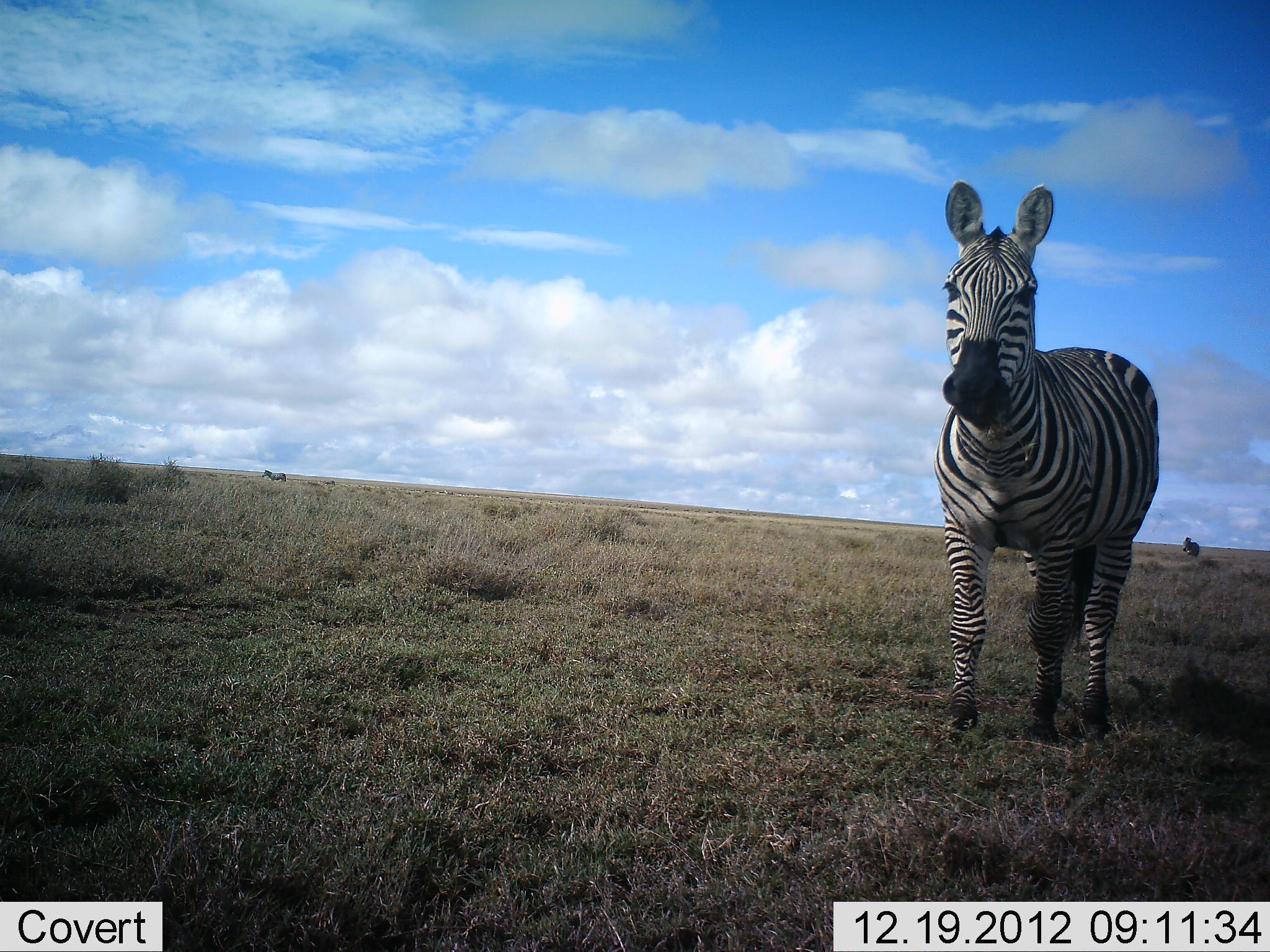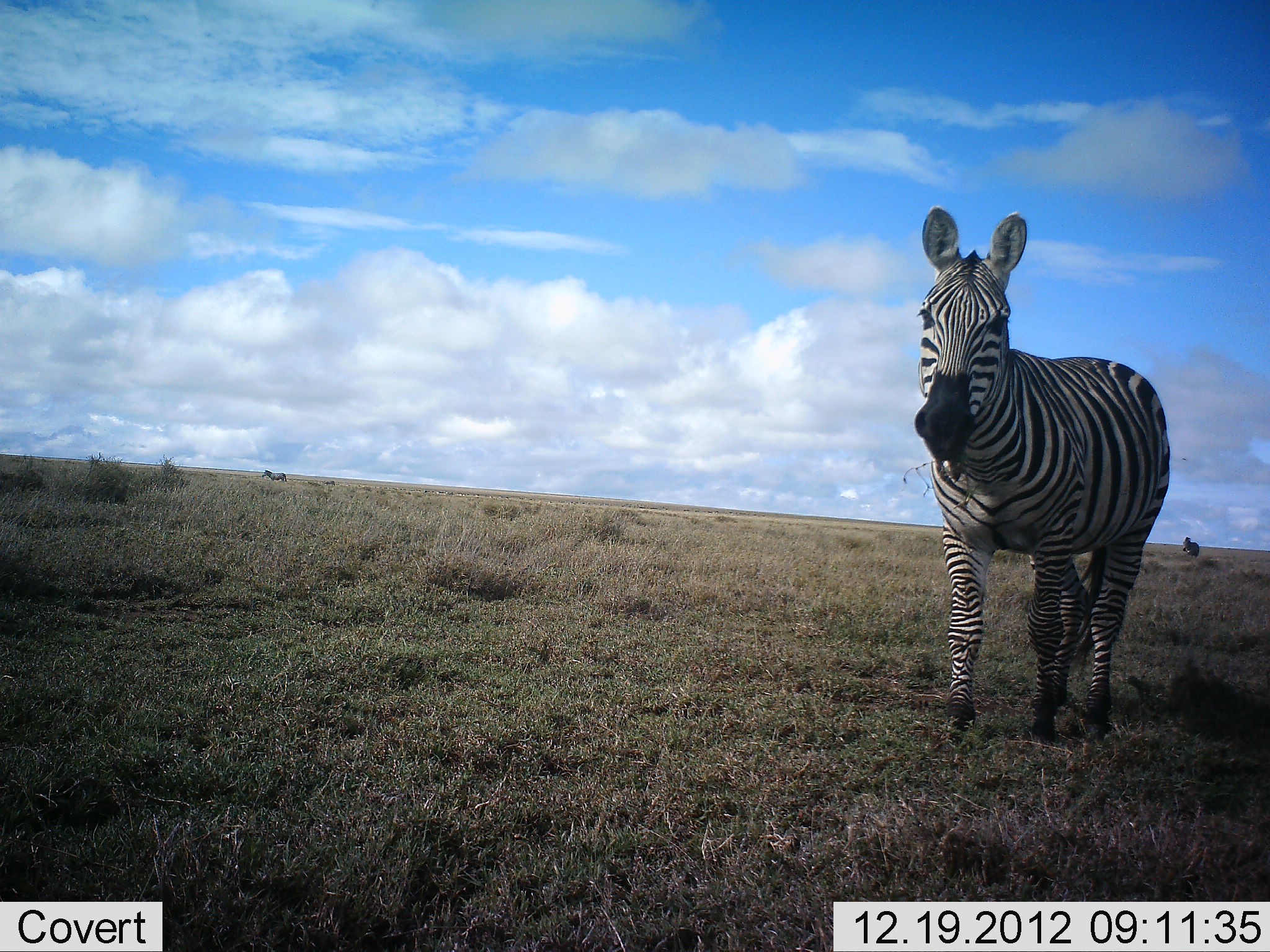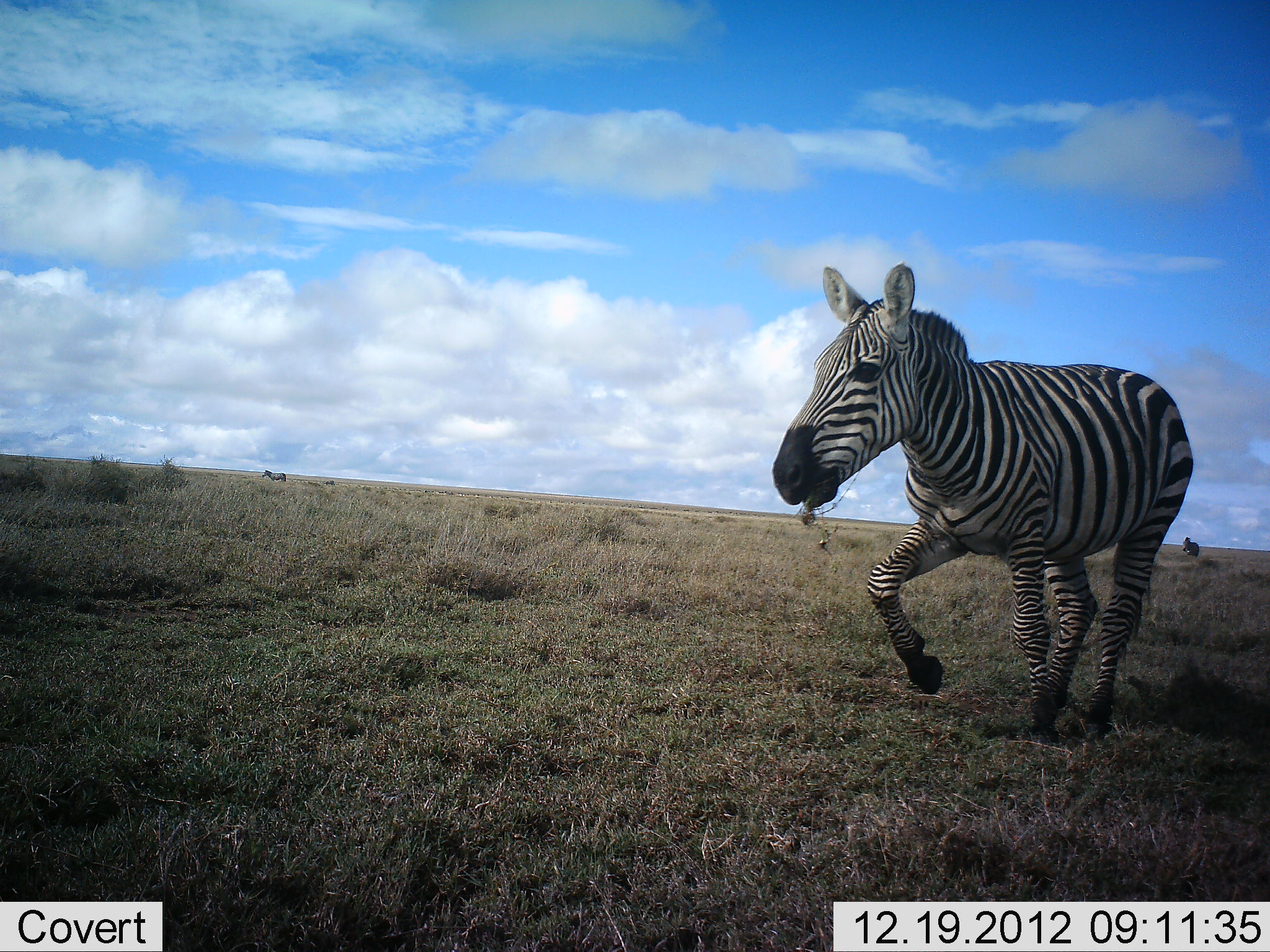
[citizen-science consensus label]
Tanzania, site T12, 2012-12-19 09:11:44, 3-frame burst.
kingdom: Animalia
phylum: Chordata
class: Mammalia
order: Perissodactyla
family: Equidae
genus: Equus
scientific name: Equus quagga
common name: plains zebra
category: zebra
Zebra (plains zebra) (Equus quagga), count 1. Behavior (volunteer vote fractions): standing 40%, resting 0%, moving 70%, interacting 10%. Young present (vote fraction): 0%. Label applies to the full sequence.